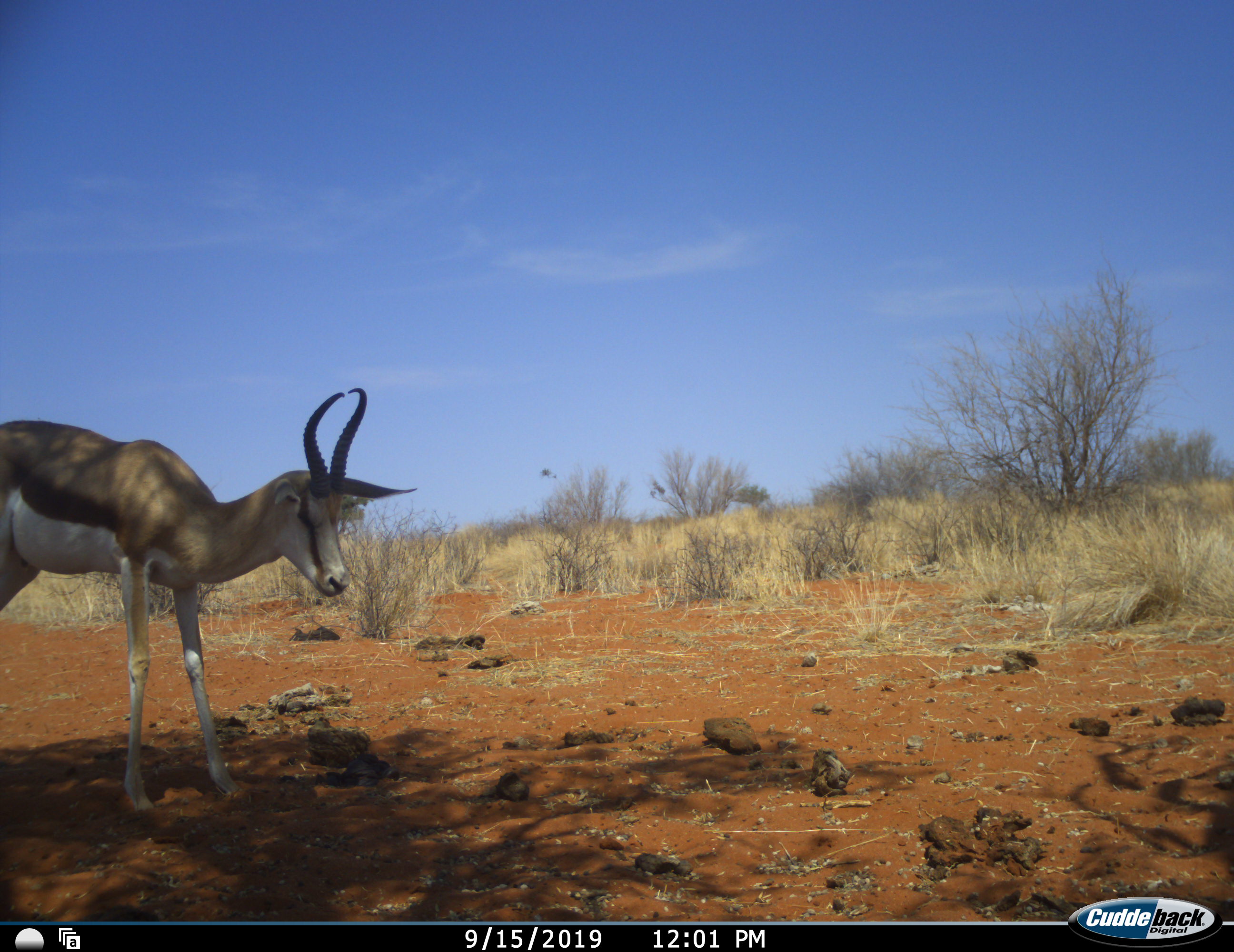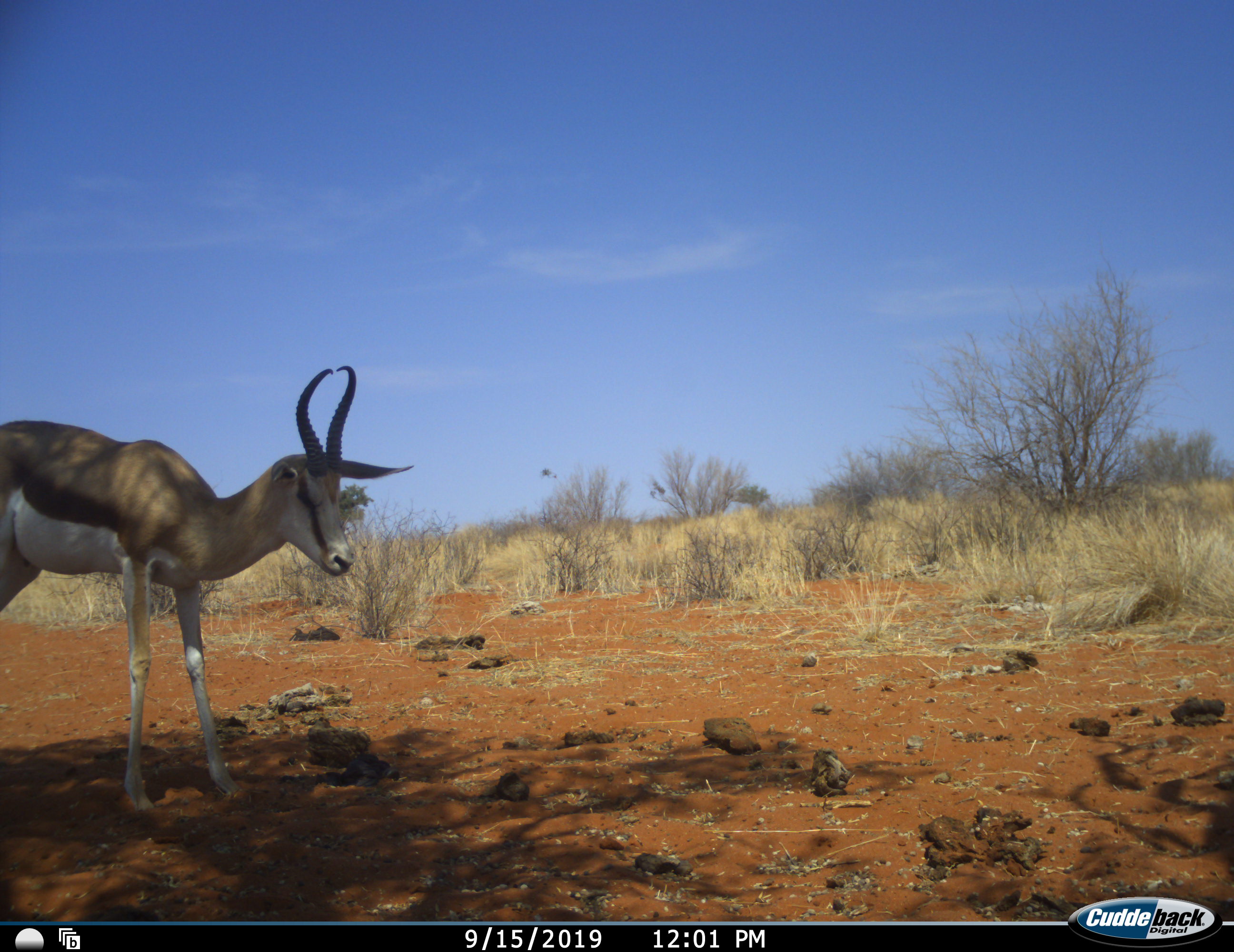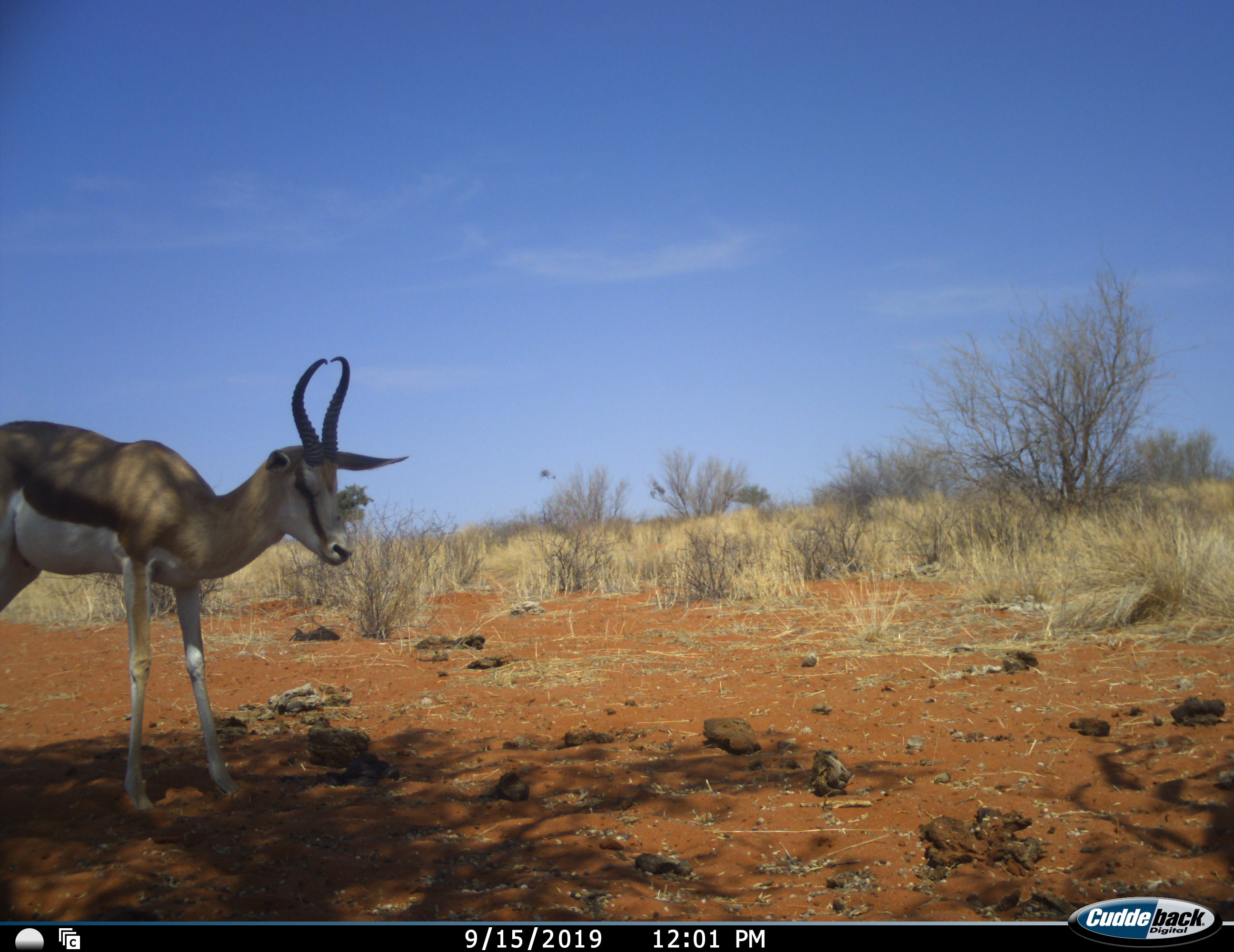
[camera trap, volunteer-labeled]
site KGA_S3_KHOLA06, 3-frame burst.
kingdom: Animalia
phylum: Chordata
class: Mammalia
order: Artiodactyla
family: Bovidae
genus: Antidorcas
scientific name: Antidorcas marsupialis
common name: springbok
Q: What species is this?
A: Springbok (Antidorcas marsupialis).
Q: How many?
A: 1.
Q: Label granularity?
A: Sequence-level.